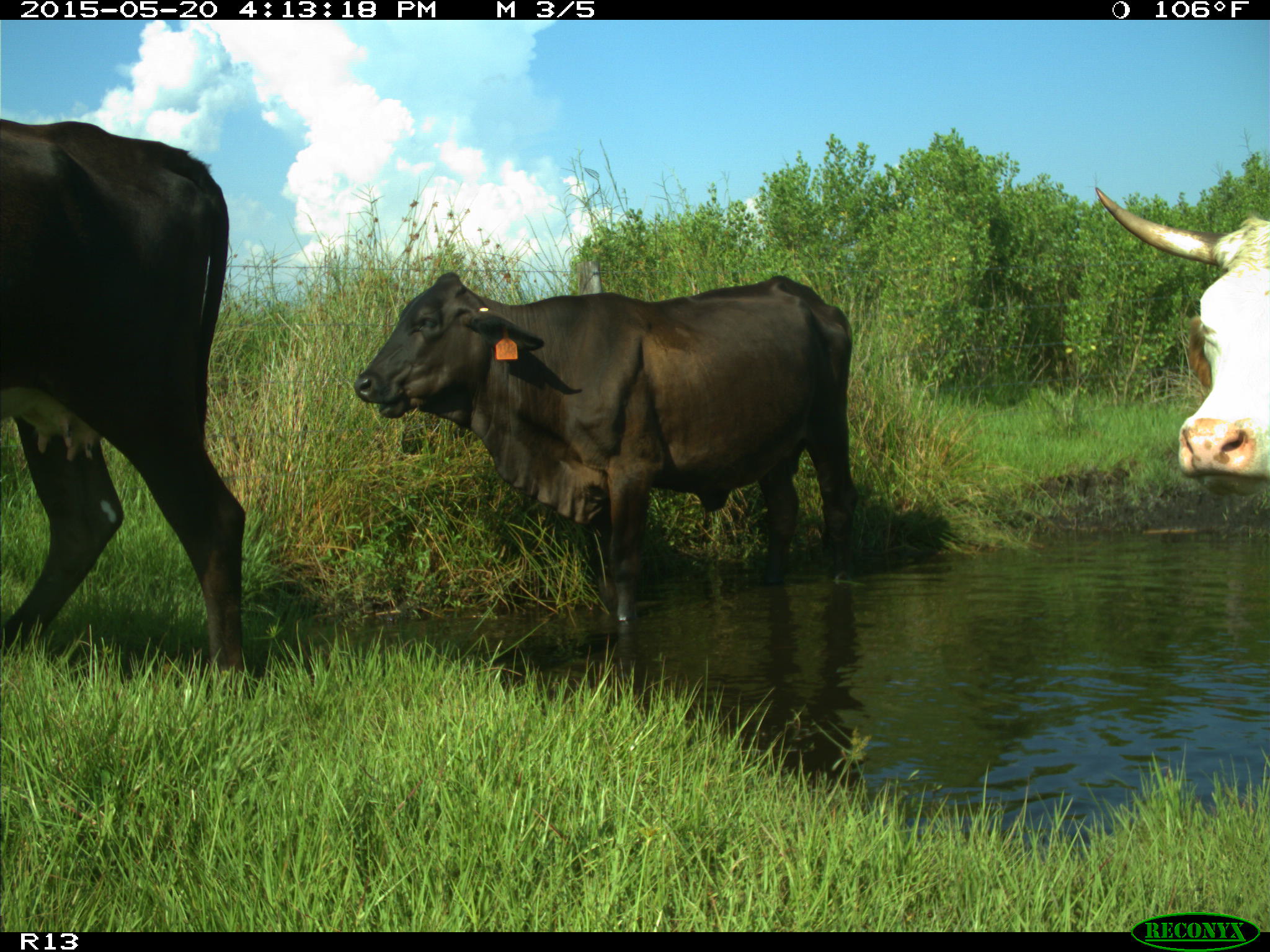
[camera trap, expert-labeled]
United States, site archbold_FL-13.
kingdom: Animalia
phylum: Chordata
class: Mammalia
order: Artiodactyla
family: Bovidae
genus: Bos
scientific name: Bos taurus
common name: domestic cow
Bos taurus (domestic cow).